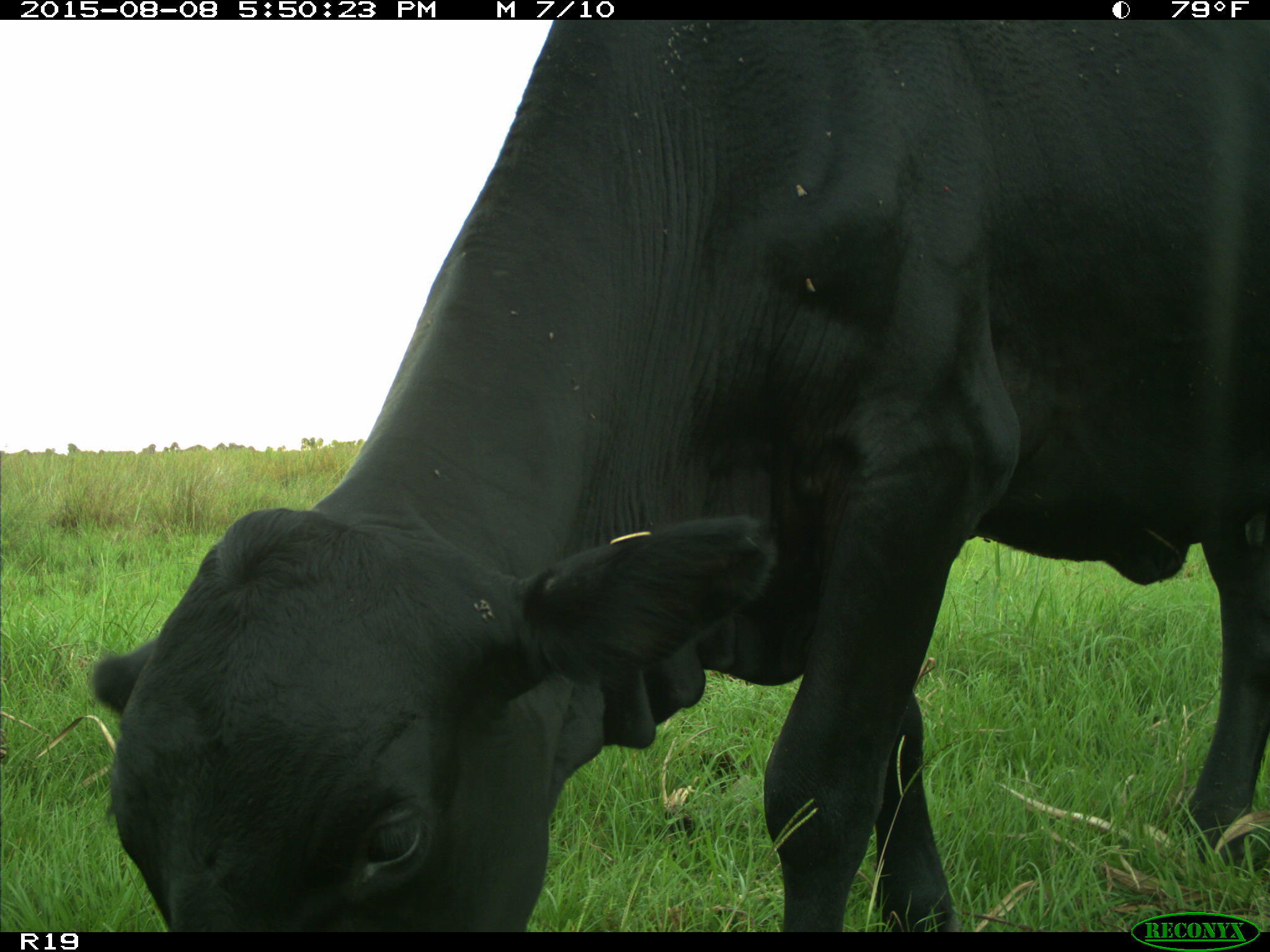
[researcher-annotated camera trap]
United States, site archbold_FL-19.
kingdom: Animalia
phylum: Chordata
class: Mammalia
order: Artiodactyla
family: Bovidae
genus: Bos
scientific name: Bos taurus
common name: domestic cow